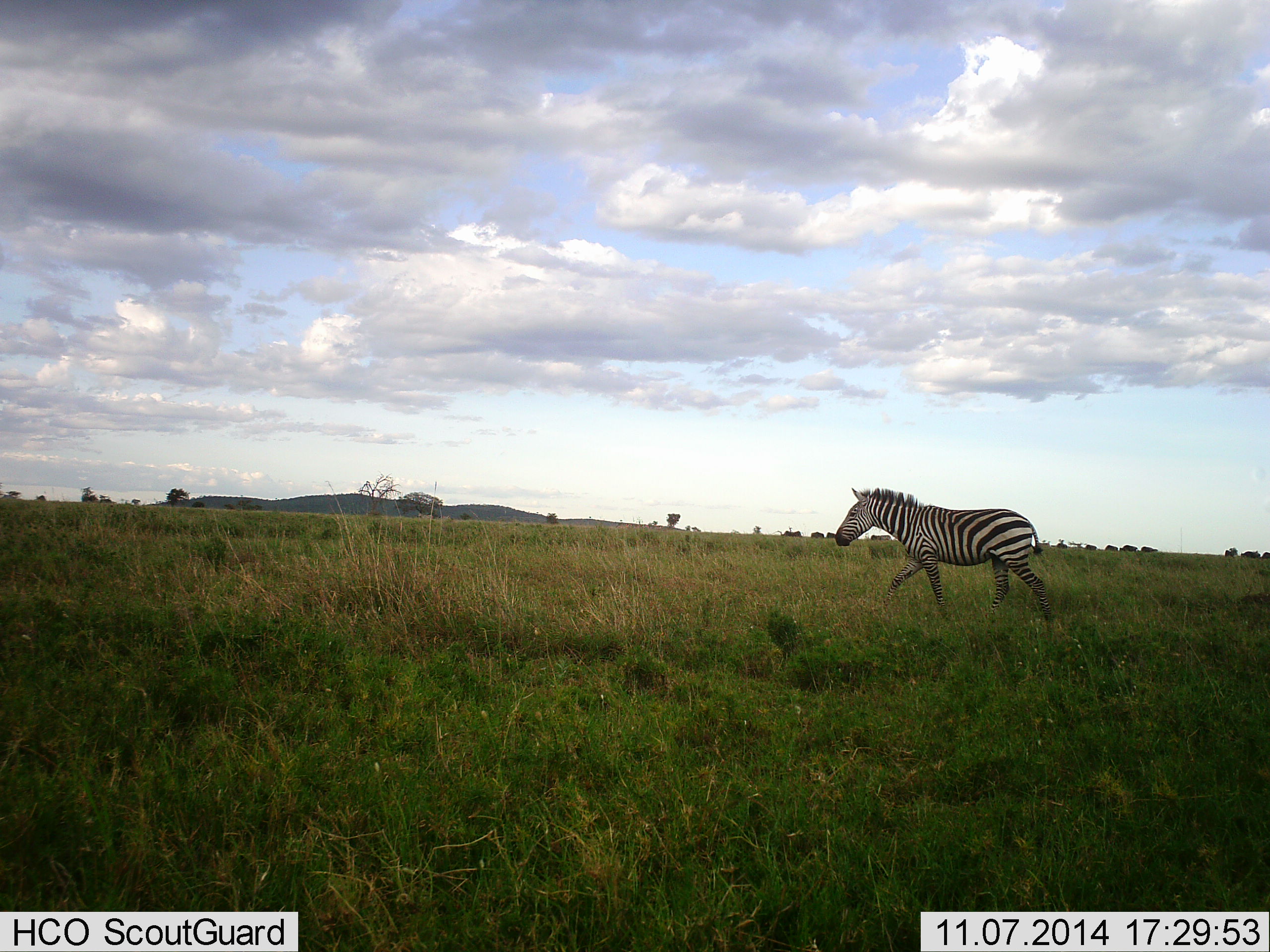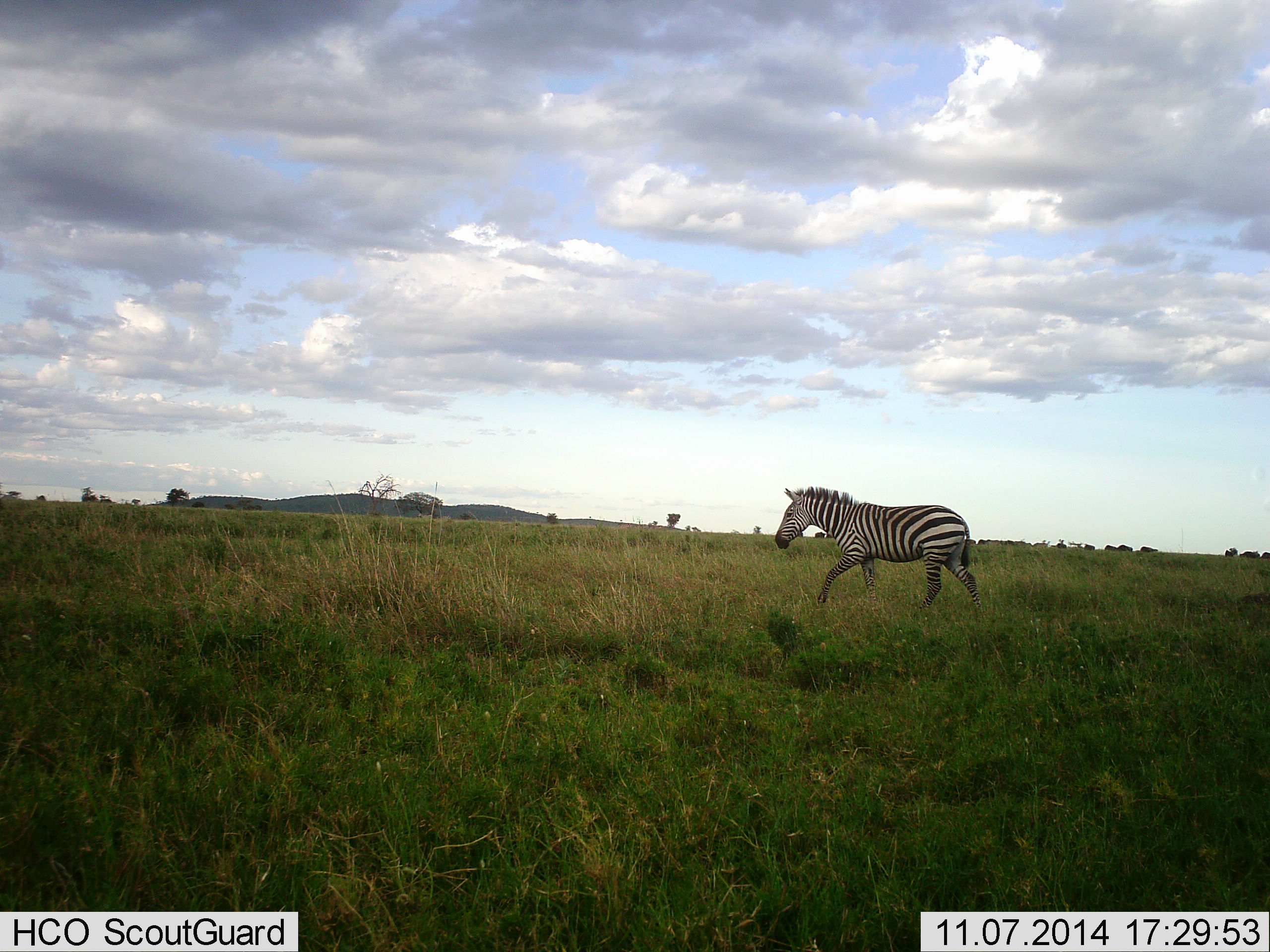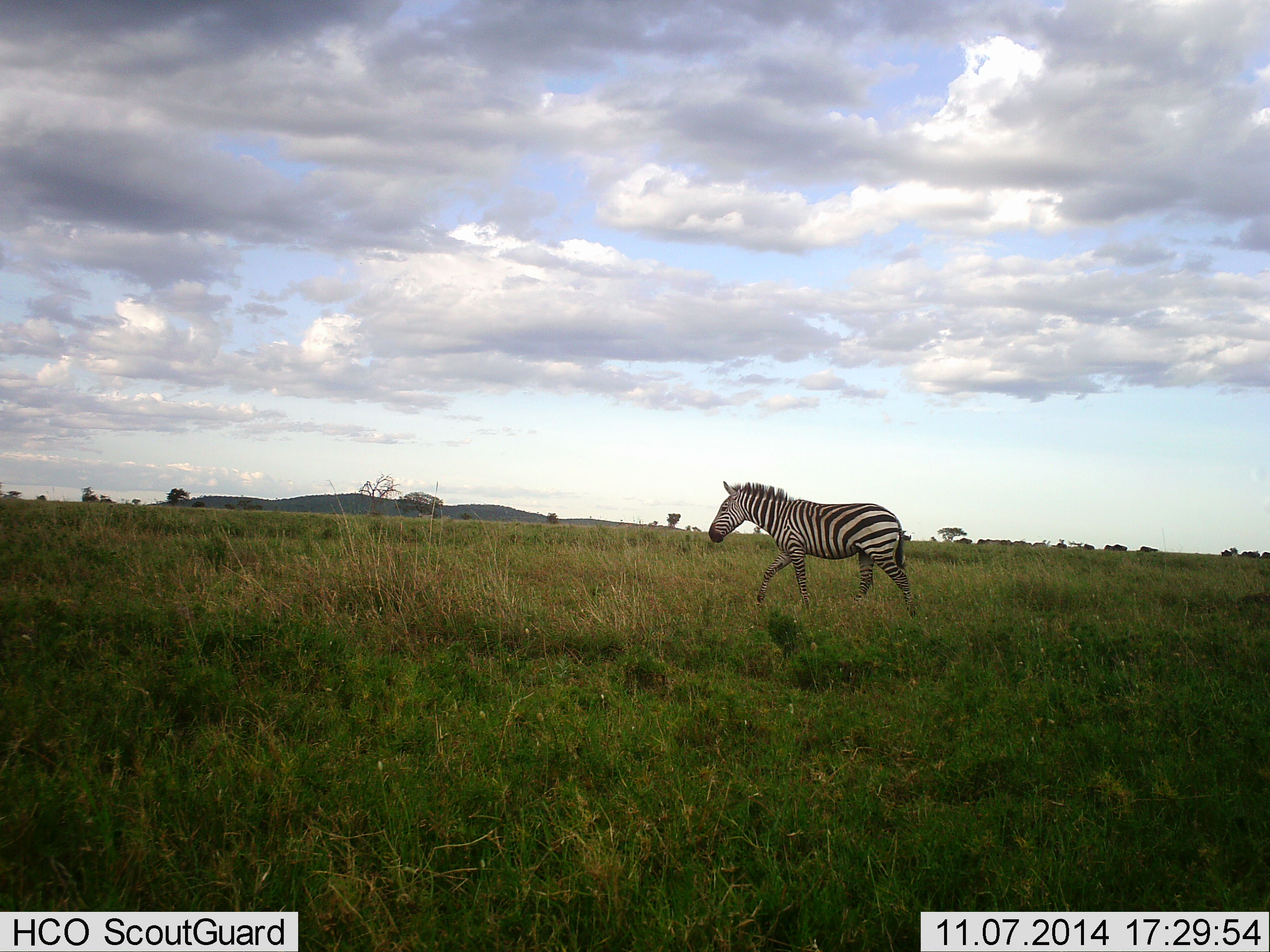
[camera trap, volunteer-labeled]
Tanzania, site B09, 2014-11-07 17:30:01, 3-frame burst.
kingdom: Animalia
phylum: Chordata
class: Mammalia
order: Perissodactyla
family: Equidae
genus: Equus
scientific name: Equus quagga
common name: plains zebra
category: zebra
Zebra (plains zebra) (Equus quagga), count 1. Behavior (volunteer vote fractions): standing 0%, resting 0%, moving 92%, interacting 0%. Young present (vote fraction): 0%. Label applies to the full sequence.